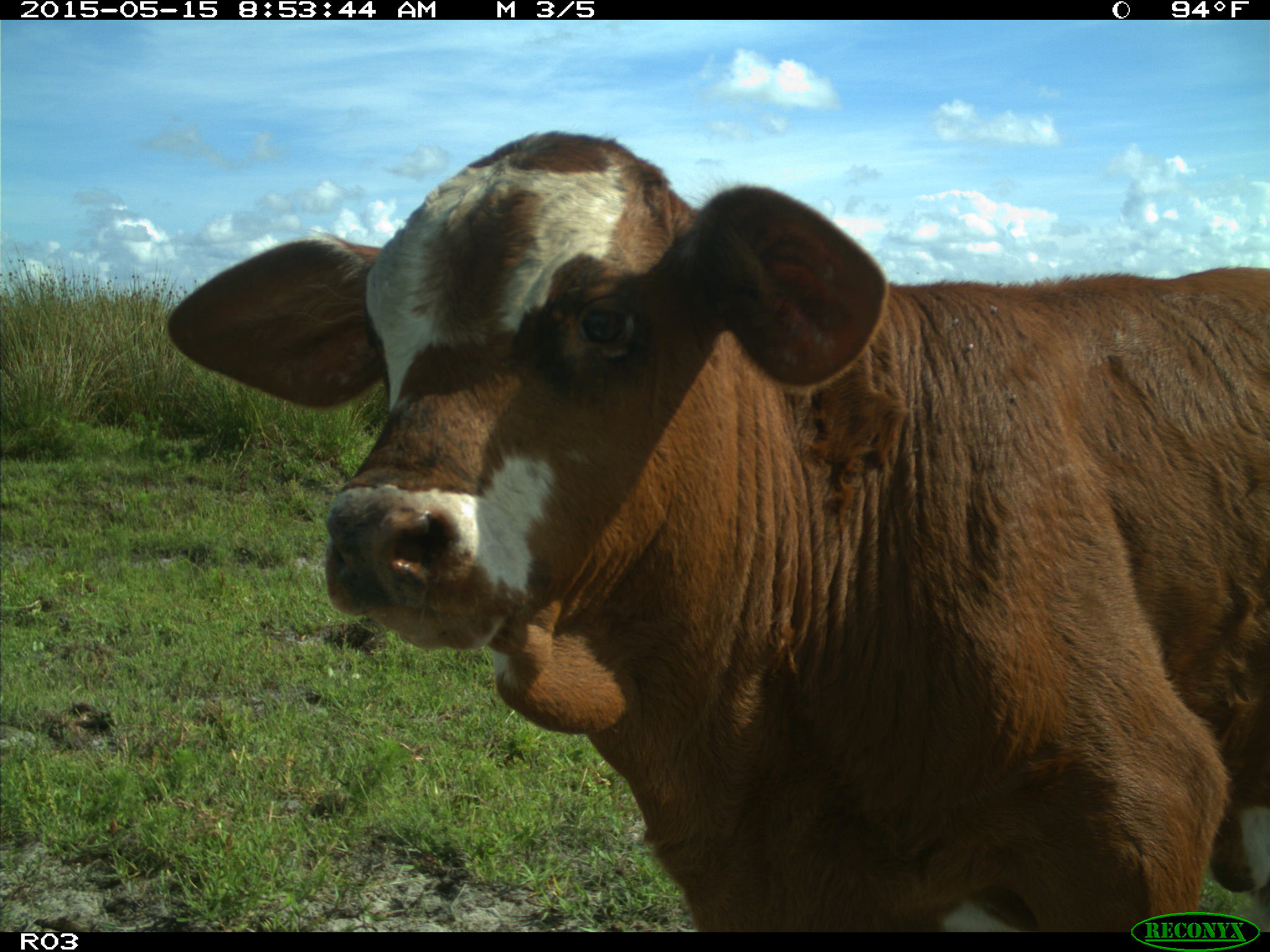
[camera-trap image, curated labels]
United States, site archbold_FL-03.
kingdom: Animalia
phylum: Chordata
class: Mammalia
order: Artiodactyla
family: Bovidae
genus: Bos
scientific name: Bos taurus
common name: domestic cow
Bos taurus (domestic cow).